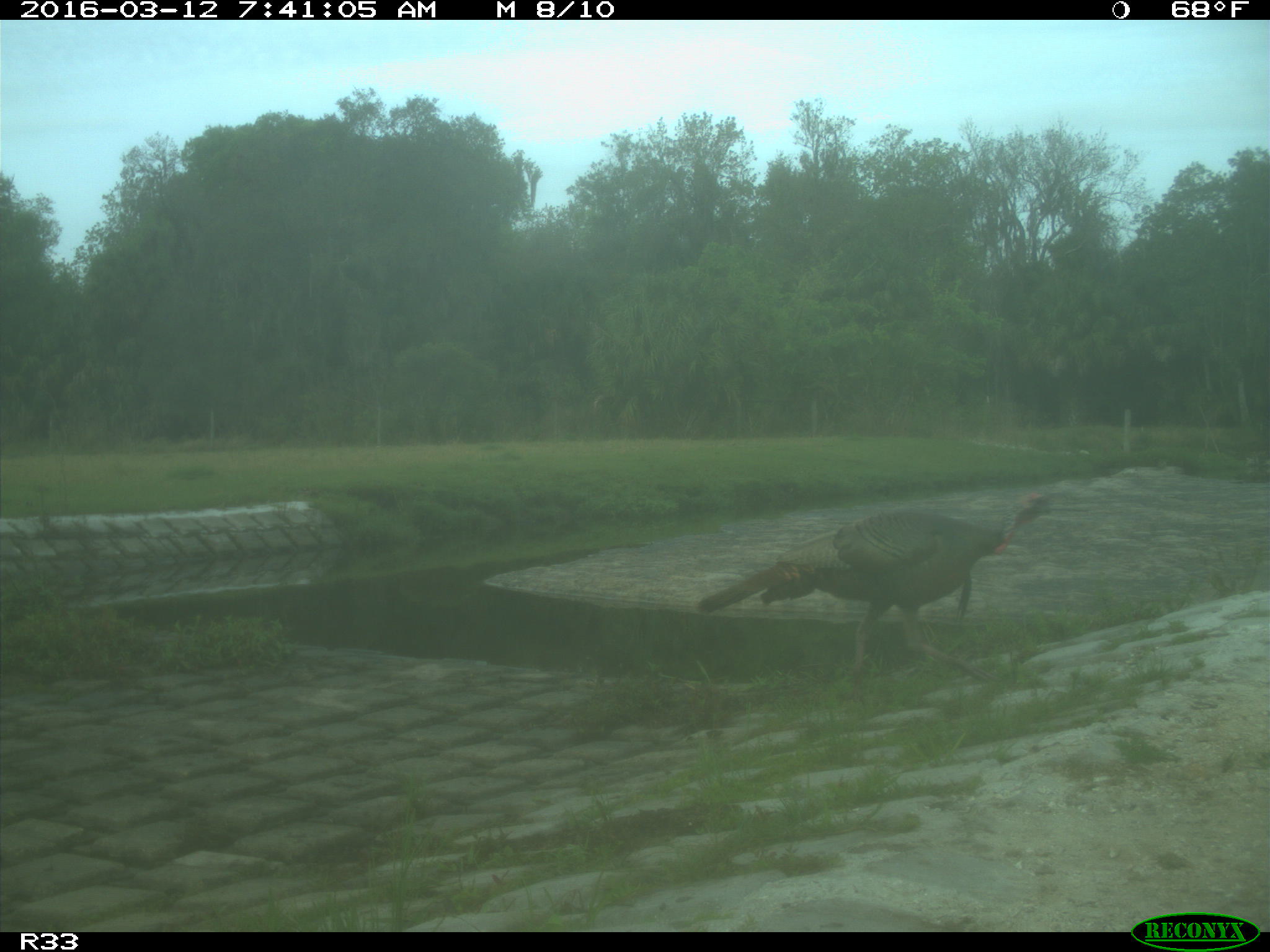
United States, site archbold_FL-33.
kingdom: Animalia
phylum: Chordata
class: Aves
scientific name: Aves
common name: birds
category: unidentified bird